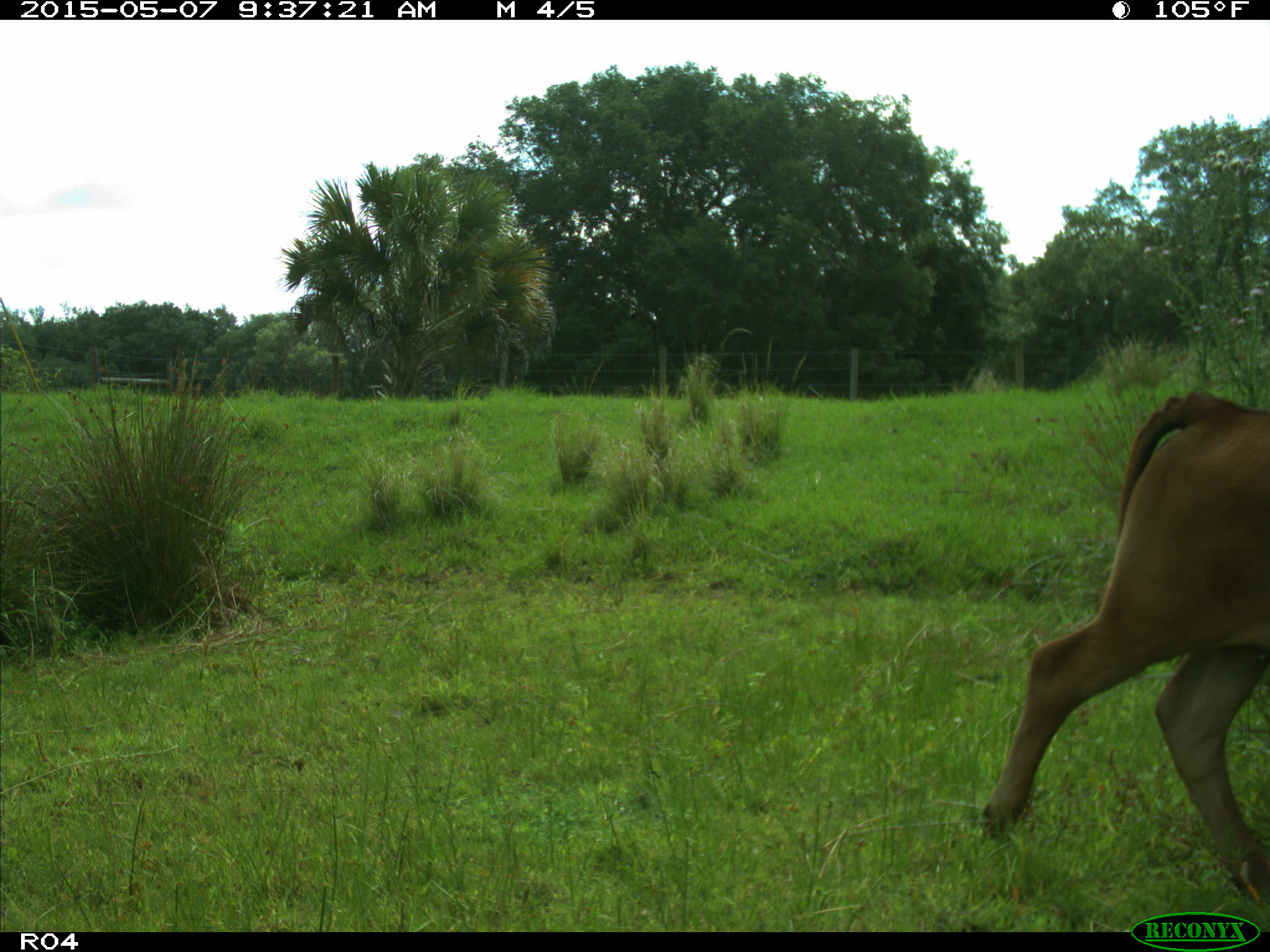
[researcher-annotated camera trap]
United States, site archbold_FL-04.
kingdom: Animalia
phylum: Chordata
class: Mammalia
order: Artiodactyla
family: Bovidae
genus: Bos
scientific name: Bos taurus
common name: domestic cow